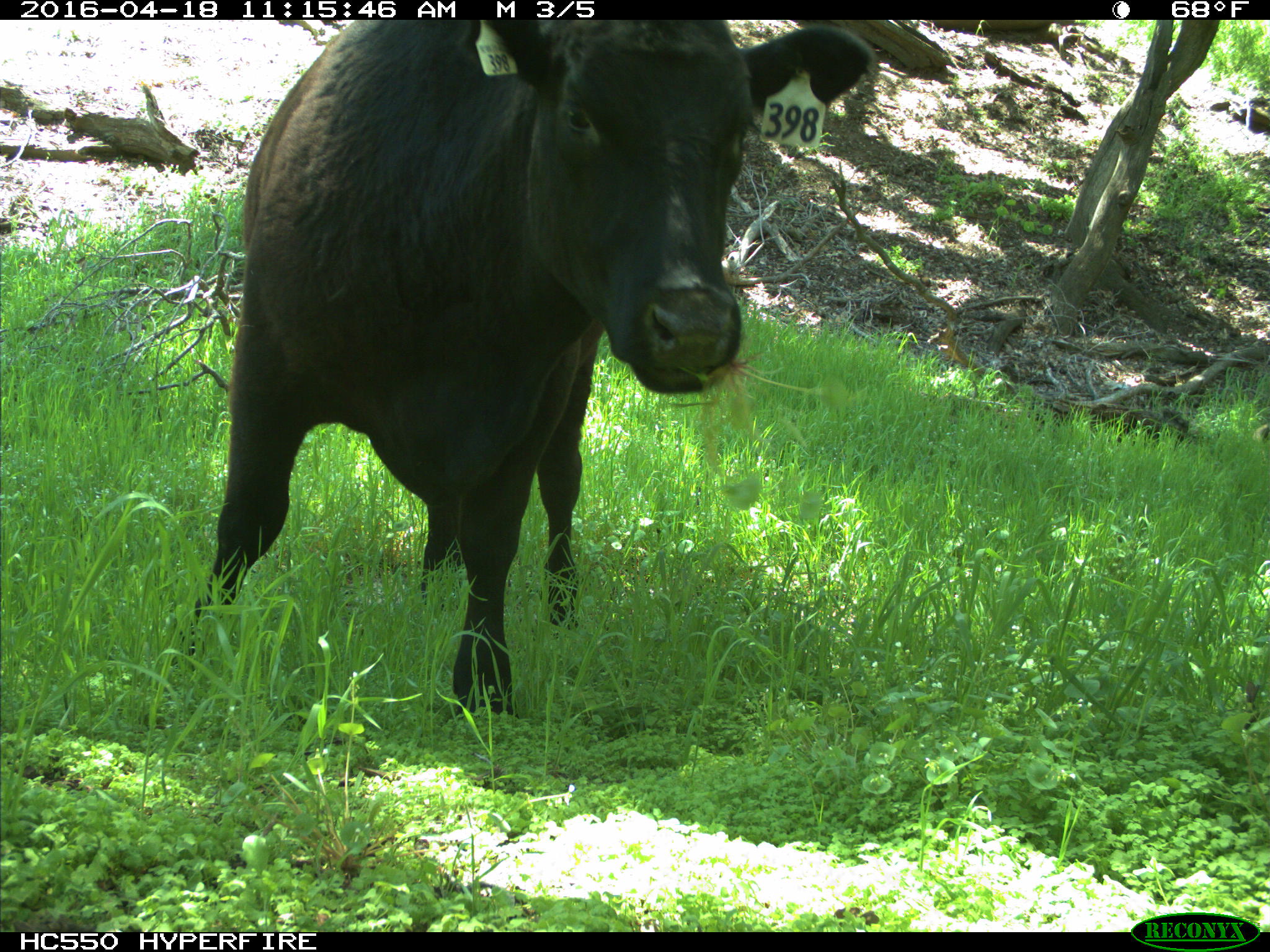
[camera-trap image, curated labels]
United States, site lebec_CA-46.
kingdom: Animalia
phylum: Chordata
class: Mammalia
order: Artiodactyla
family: Bovidae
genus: Bos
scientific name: Bos taurus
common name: domestic cow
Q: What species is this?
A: Bos taurus (domestic cow).